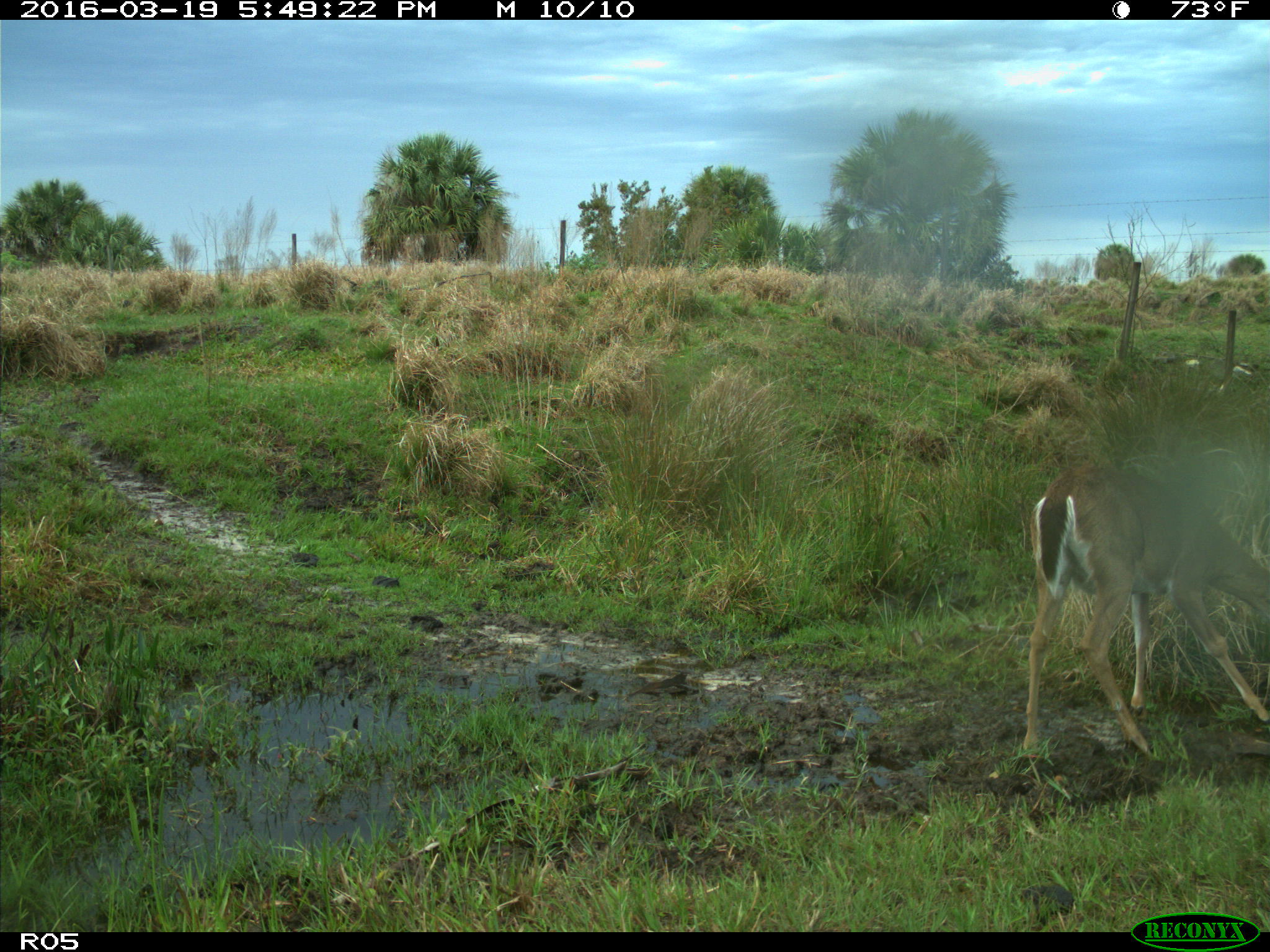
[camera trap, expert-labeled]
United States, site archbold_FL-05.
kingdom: Animalia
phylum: Chordata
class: Mammalia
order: Artiodactyla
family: Cervidae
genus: Odocoileus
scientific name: Odocoileus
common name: deer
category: unidentified deer